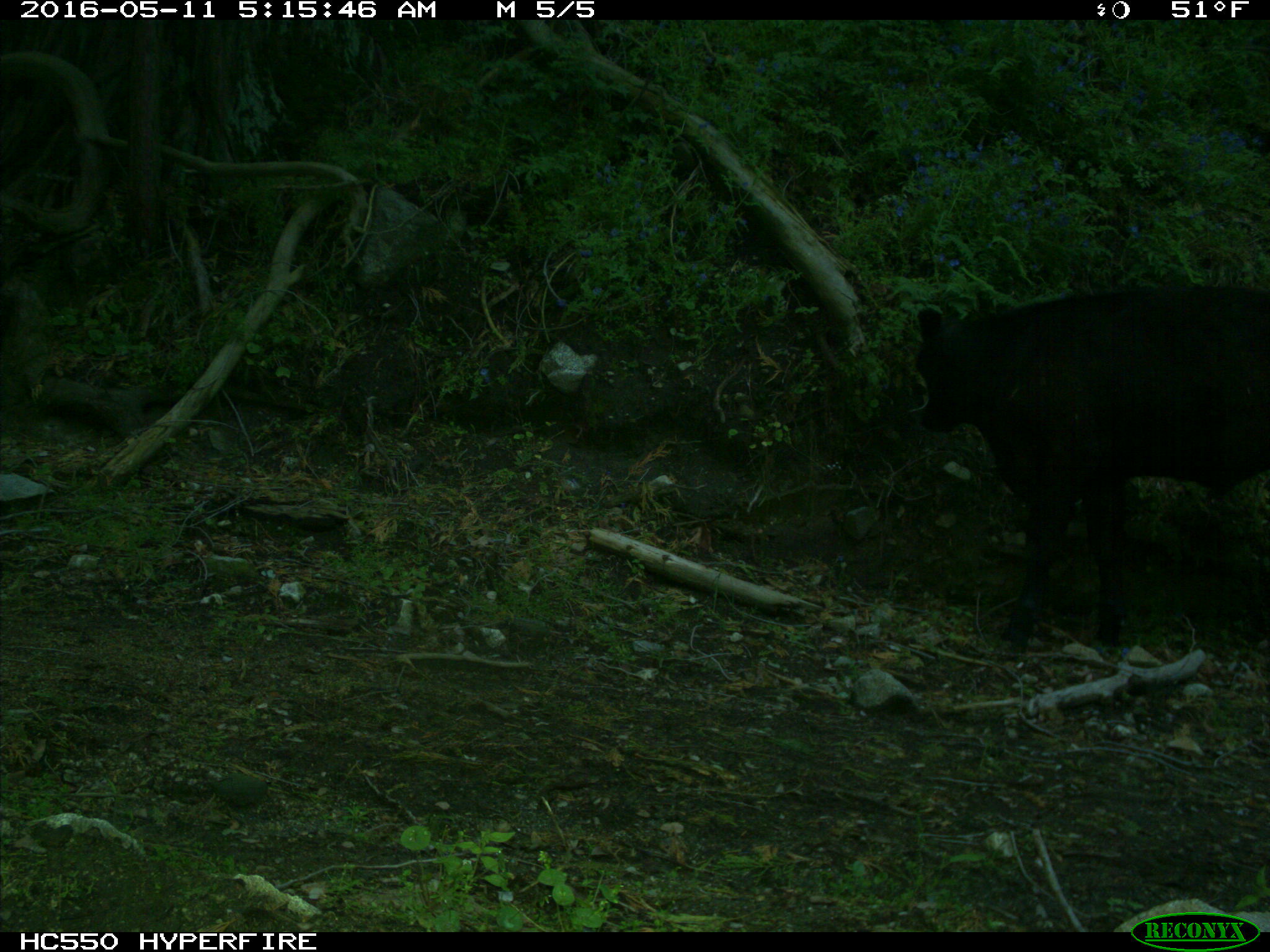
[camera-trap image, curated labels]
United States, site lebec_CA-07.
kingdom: Animalia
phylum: Chordata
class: Mammalia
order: Artiodactyla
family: Bovidae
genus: Bos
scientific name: Bos taurus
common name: domestic cow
Bos taurus (domestic cow).